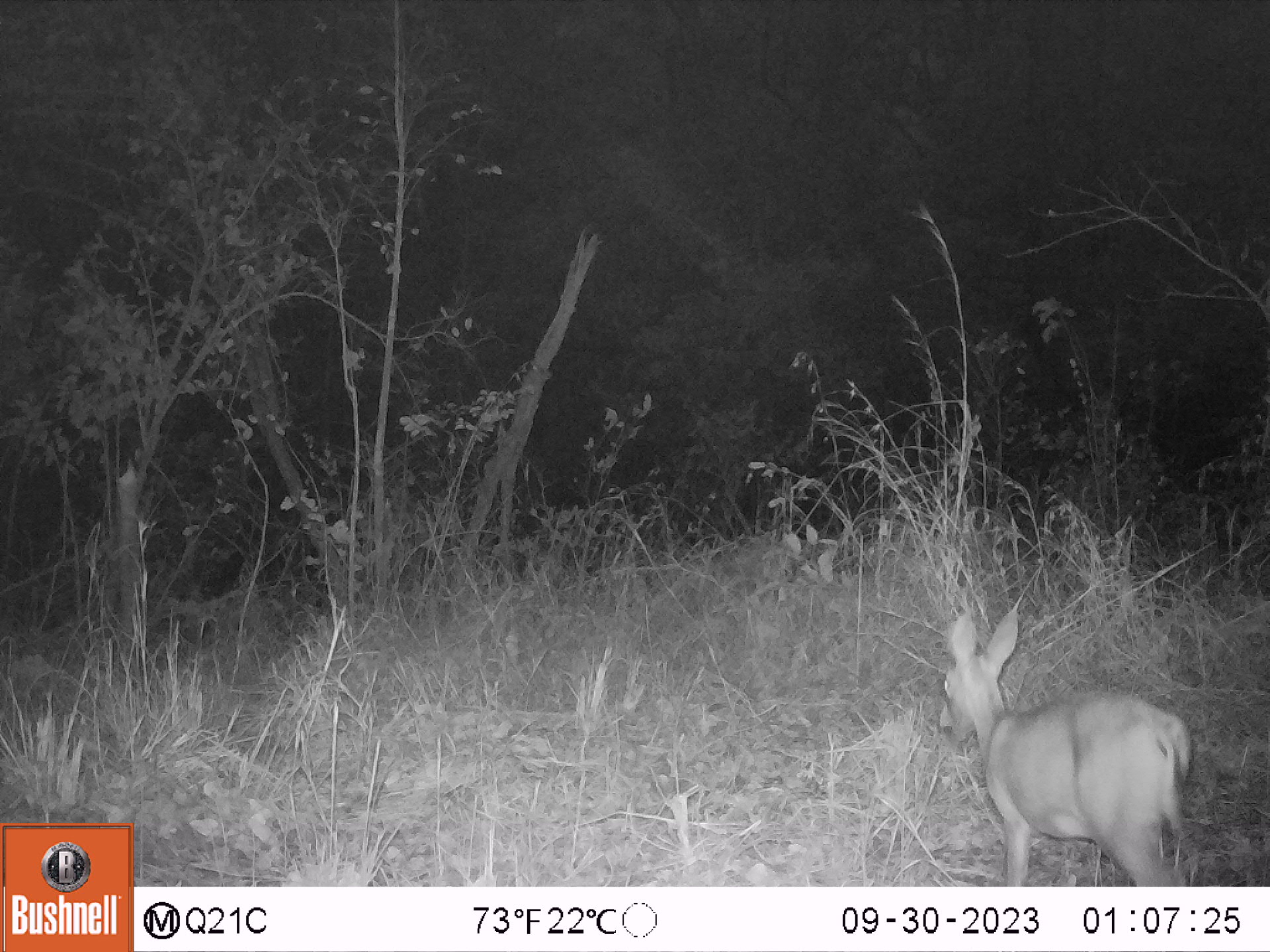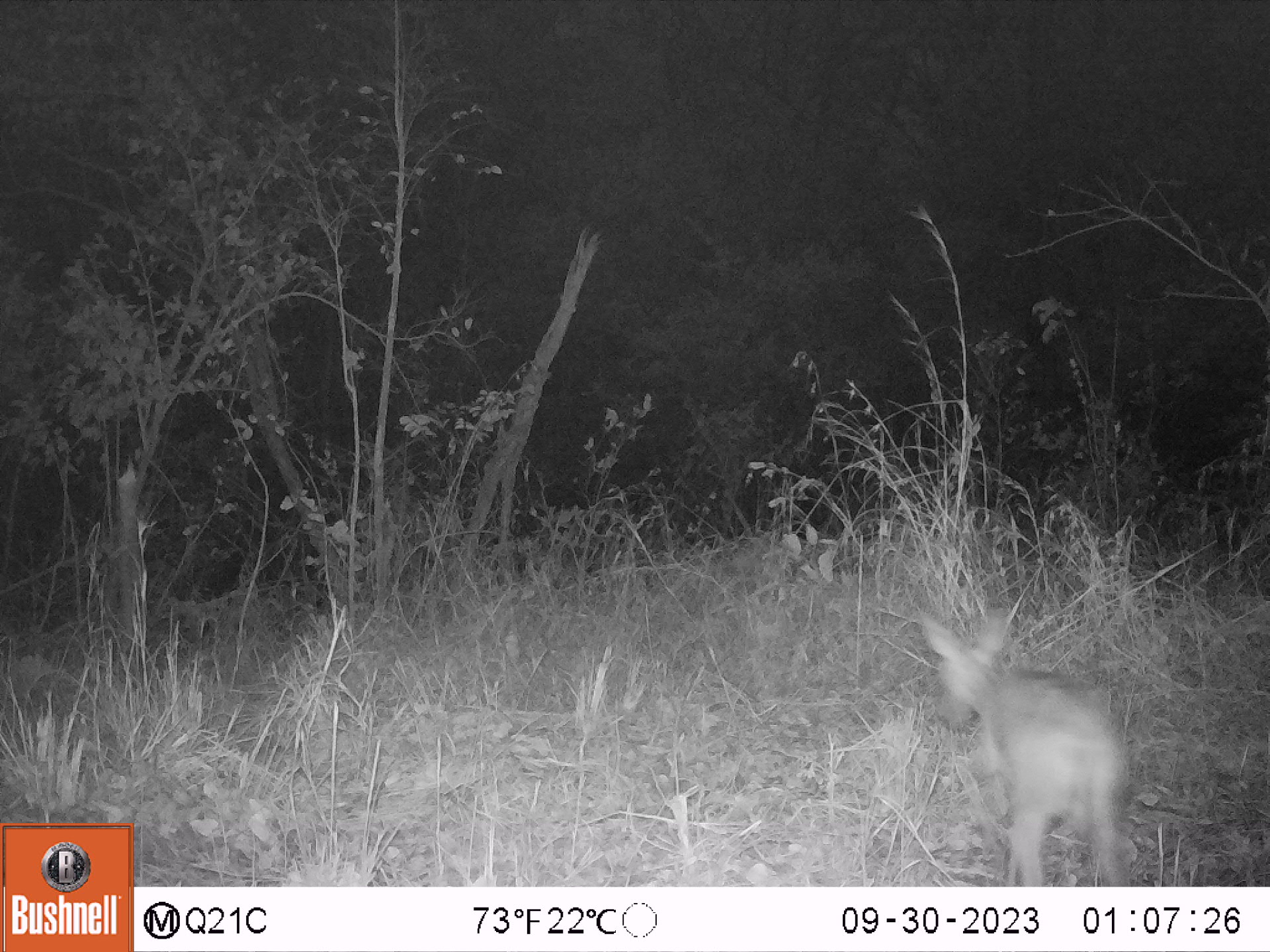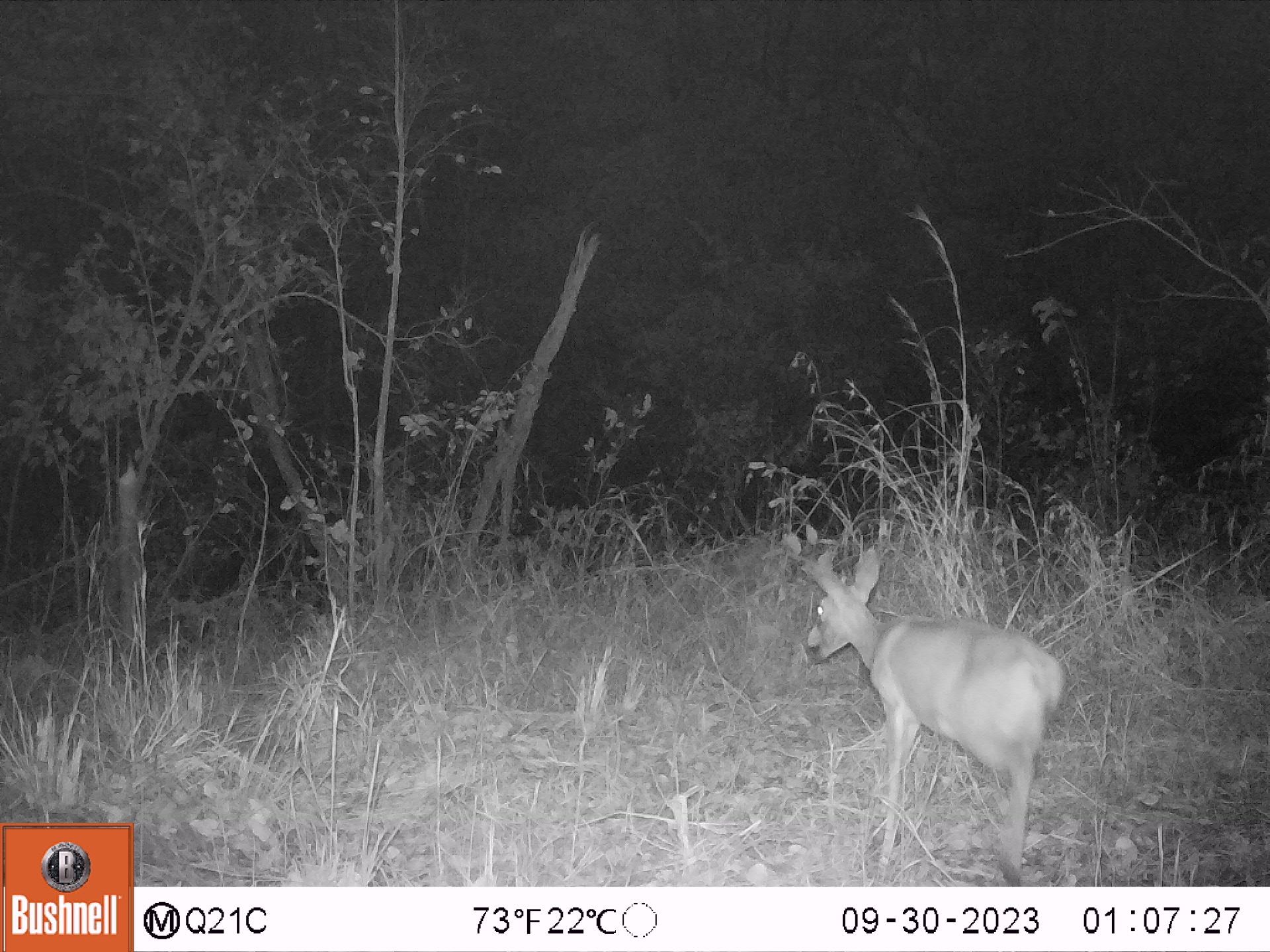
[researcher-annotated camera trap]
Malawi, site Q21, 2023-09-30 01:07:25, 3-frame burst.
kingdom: Animalia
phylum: Chordata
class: Mammalia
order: Artiodactyla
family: Bovidae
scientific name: Antilopinae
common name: small antelope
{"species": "small antelope (Antilopinae)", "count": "1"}